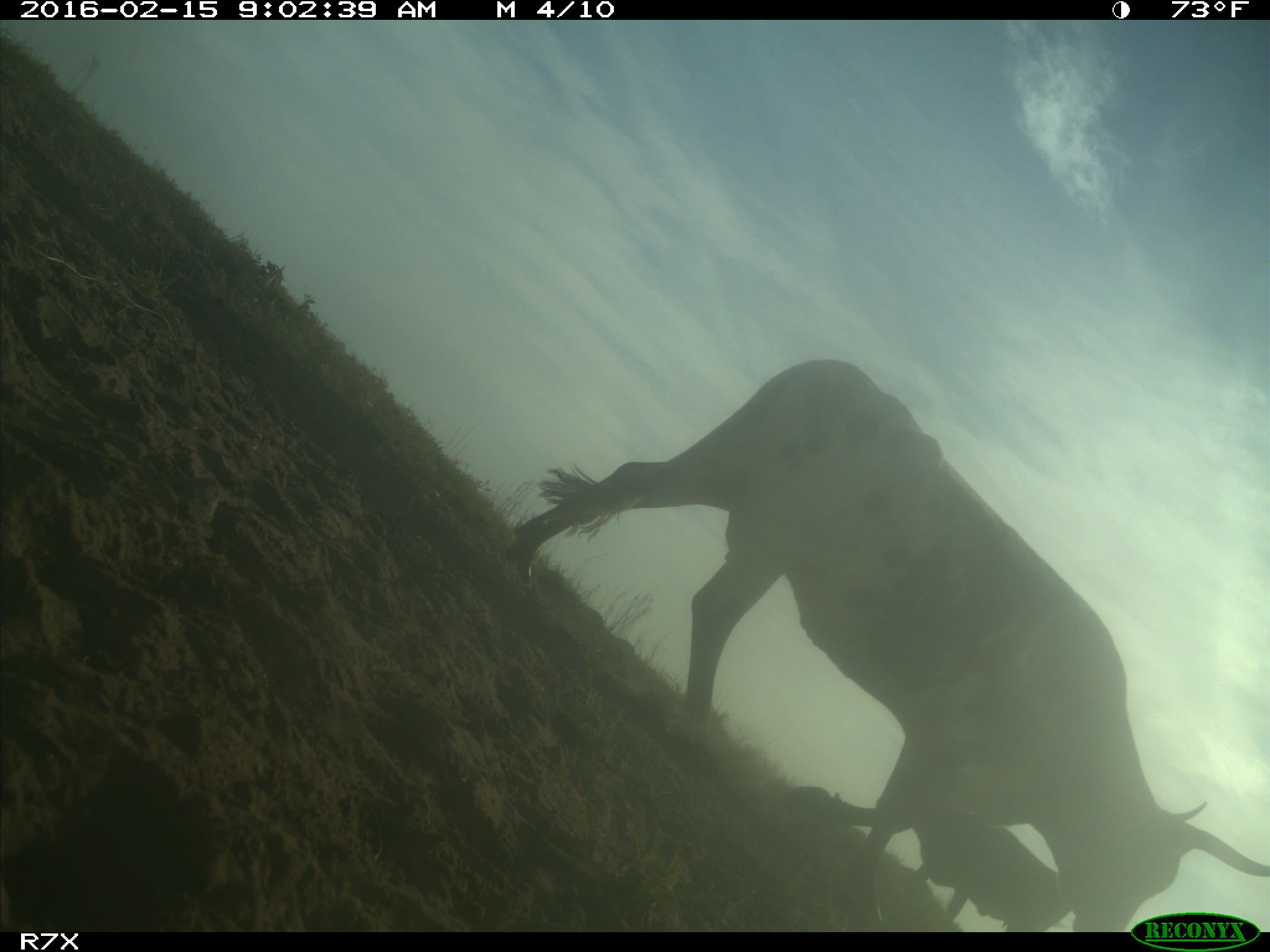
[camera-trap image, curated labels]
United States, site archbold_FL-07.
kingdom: Animalia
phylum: Chordata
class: Mammalia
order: Artiodactyla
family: Bovidae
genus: Bos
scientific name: Bos taurus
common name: domestic cow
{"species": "Bos taurus (domestic cow)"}